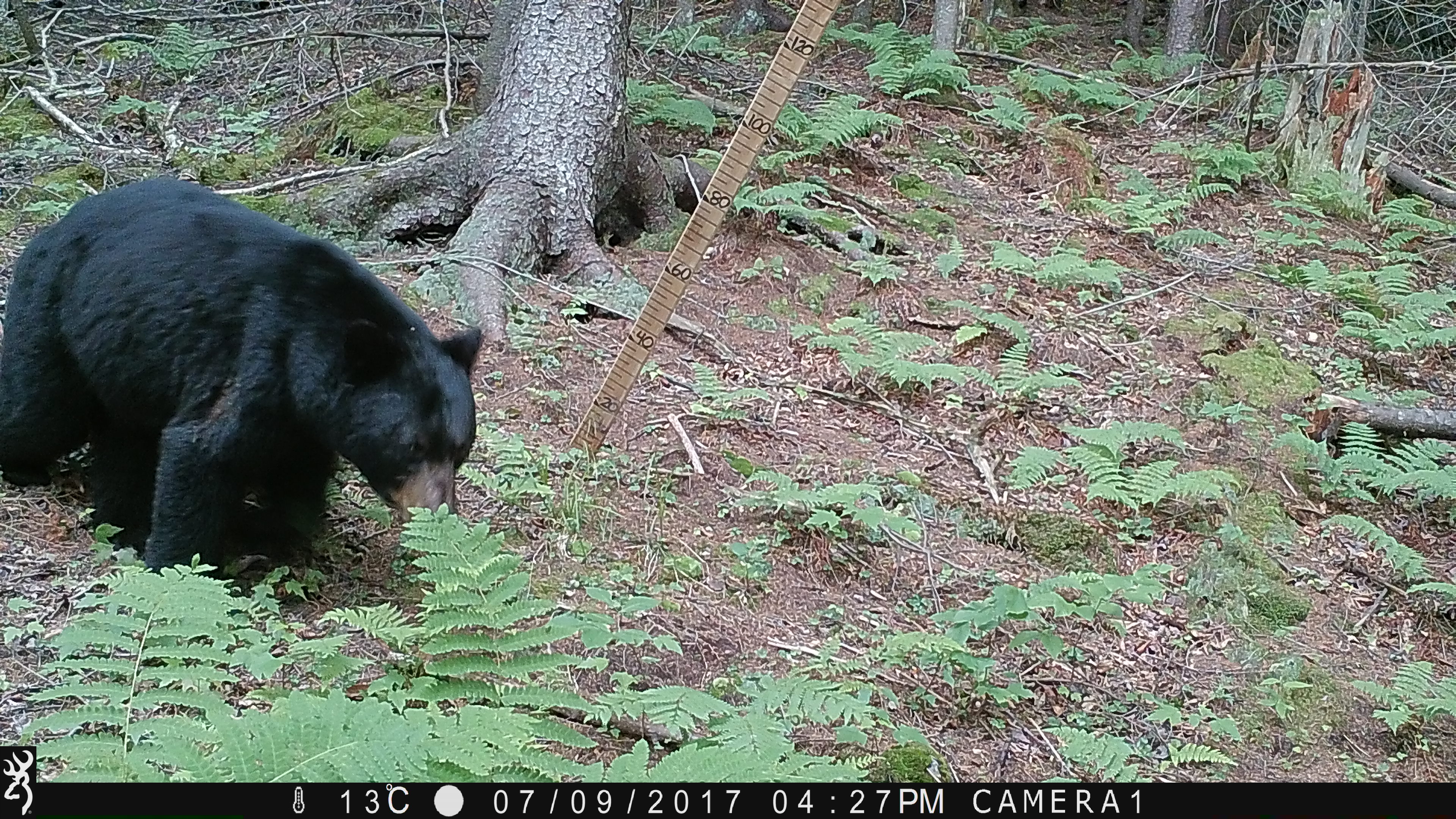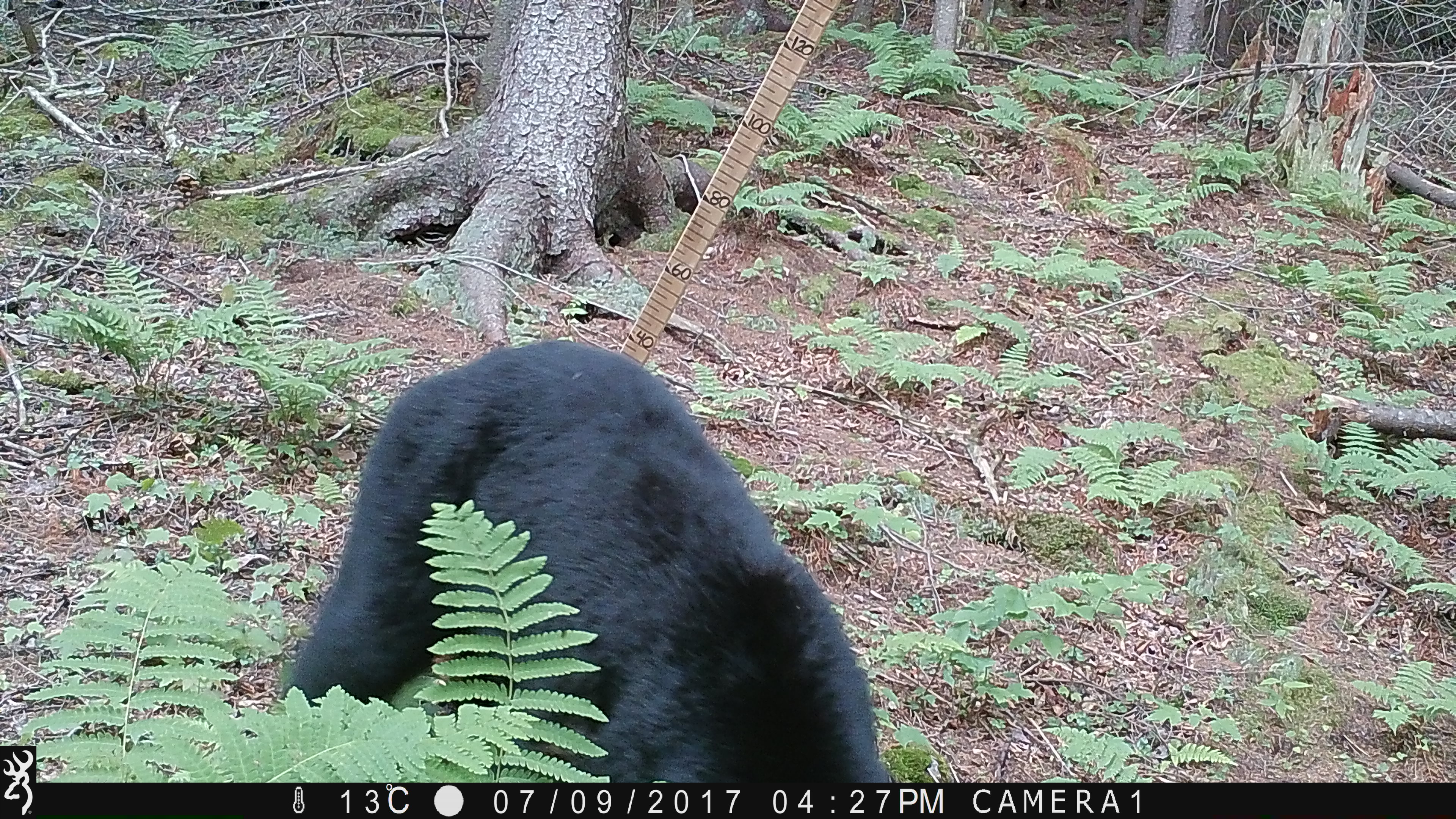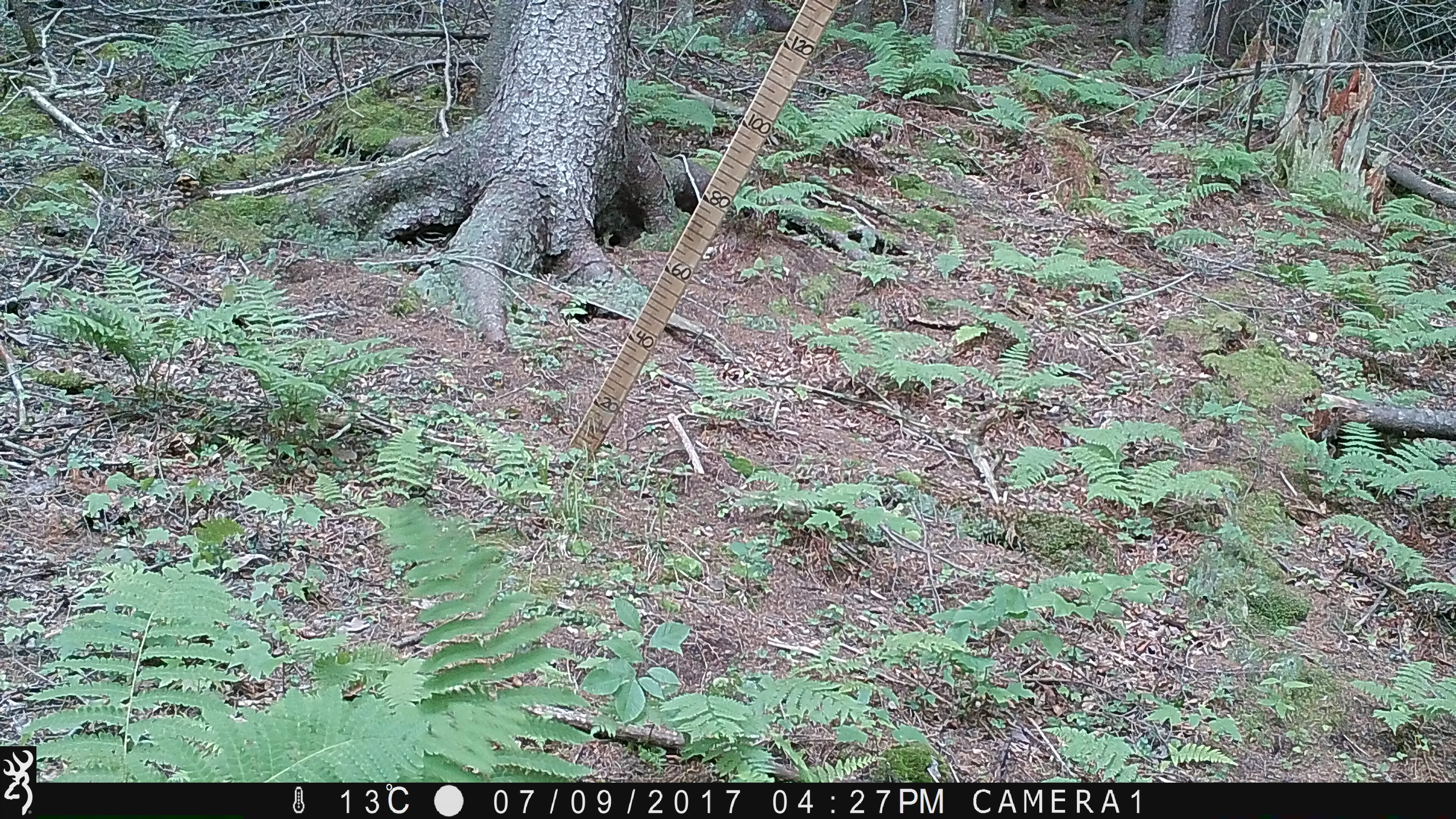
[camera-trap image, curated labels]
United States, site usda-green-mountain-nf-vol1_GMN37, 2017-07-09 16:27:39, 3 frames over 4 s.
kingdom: Animalia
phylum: Chordata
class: Mammalia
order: Carnivora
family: Ursidae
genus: Ursus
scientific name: Ursus americanus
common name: black bear